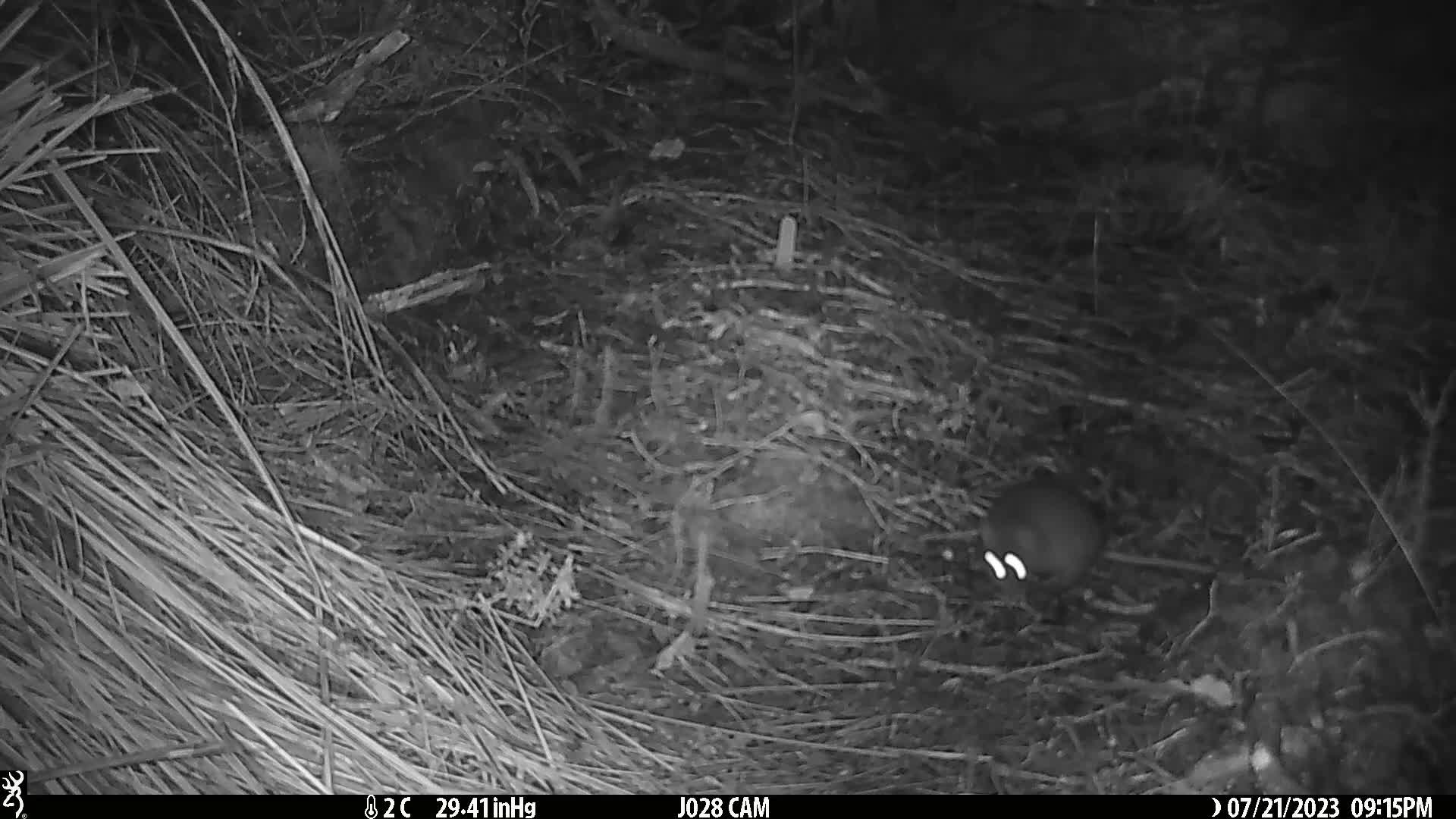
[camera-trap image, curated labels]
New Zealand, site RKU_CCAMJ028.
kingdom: Animalia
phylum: Chordata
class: Mammalia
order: Rodentia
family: Muridae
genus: Rattus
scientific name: Rattus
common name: rat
Rat (Rattus).